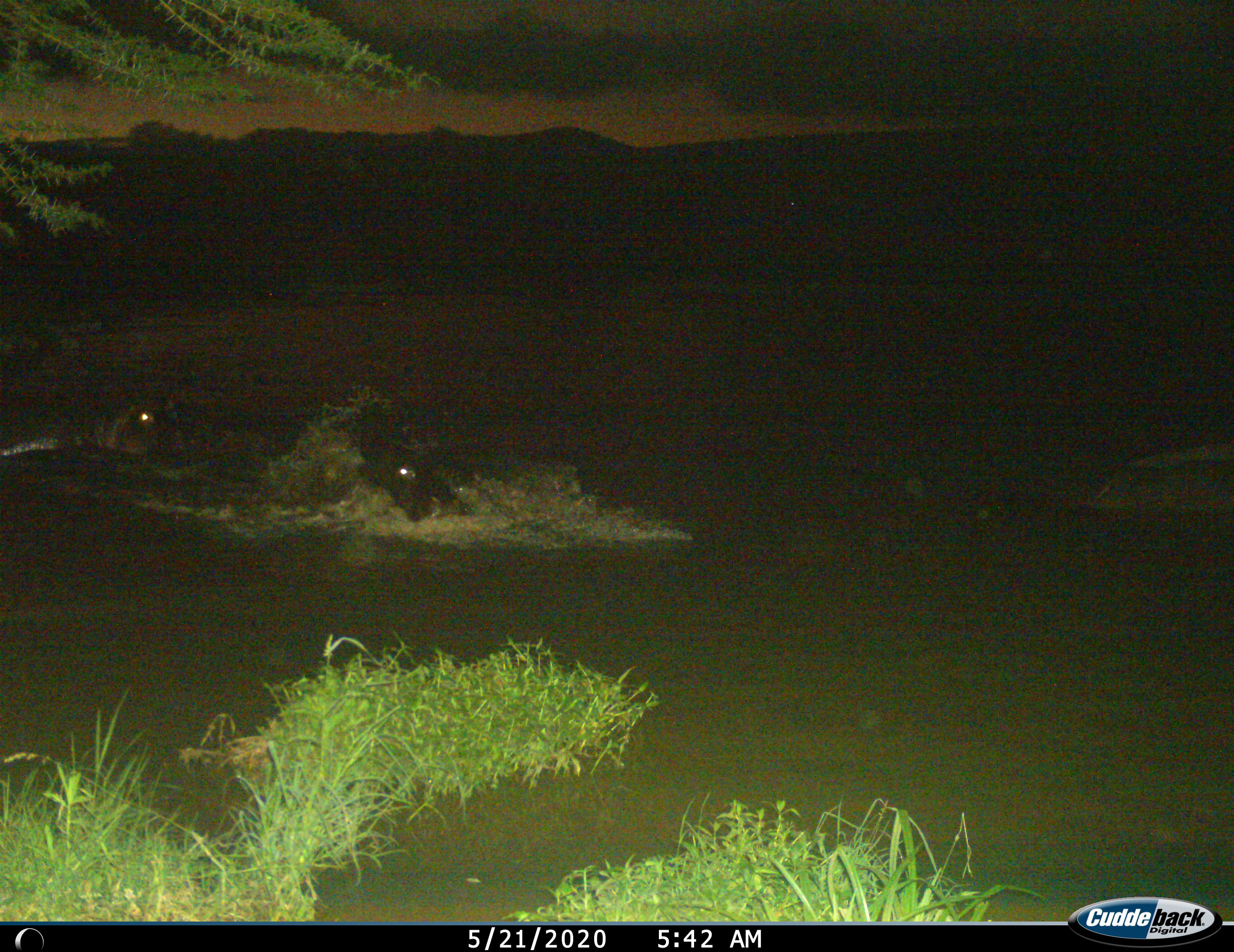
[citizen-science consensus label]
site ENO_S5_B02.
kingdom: Animalia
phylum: Chordata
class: Mammalia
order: Artiodactyla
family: Hippopotamidae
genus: Hippopotamus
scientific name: Hippopotamus amphibius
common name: hippopotamus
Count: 2.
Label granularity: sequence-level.